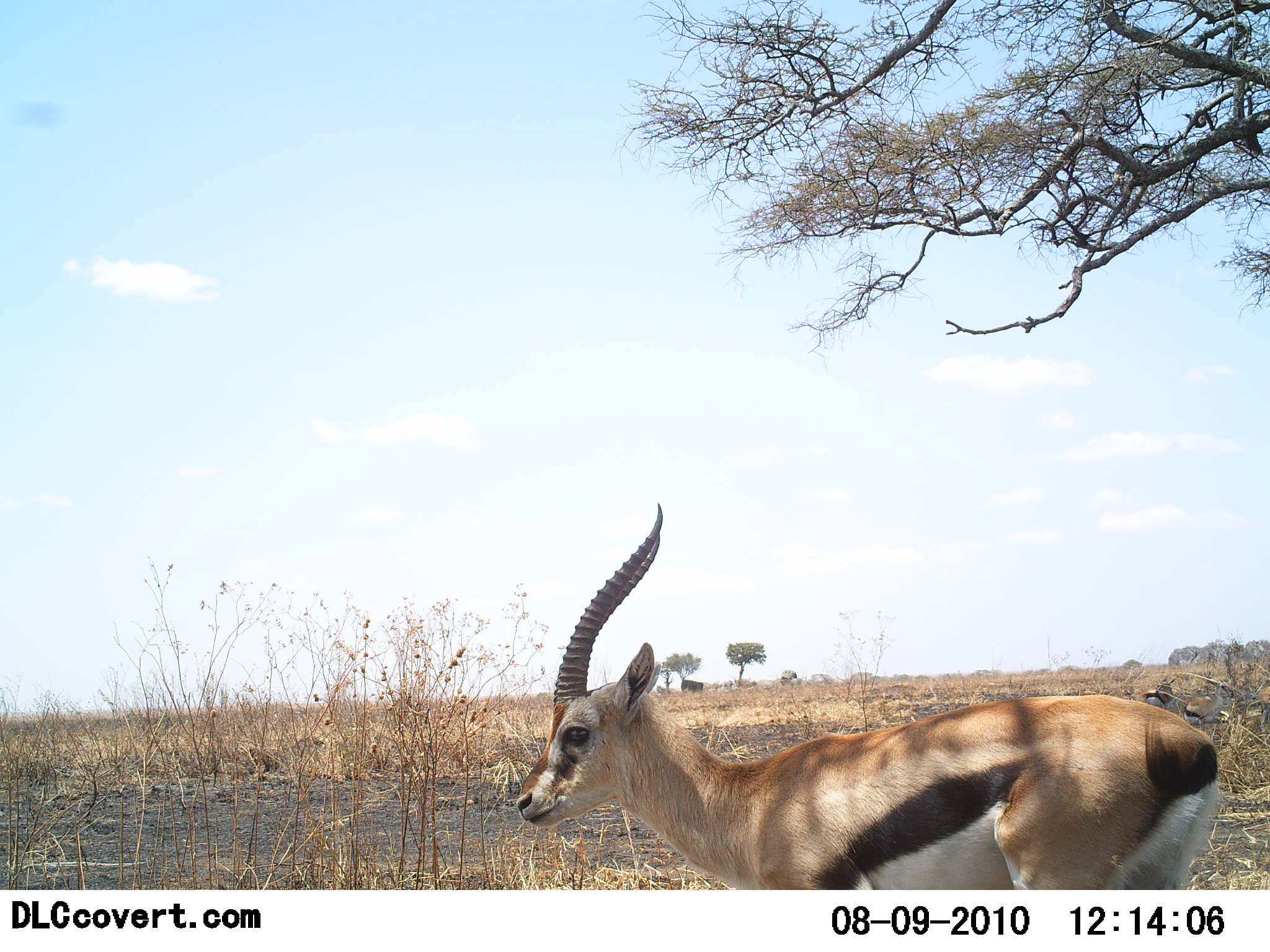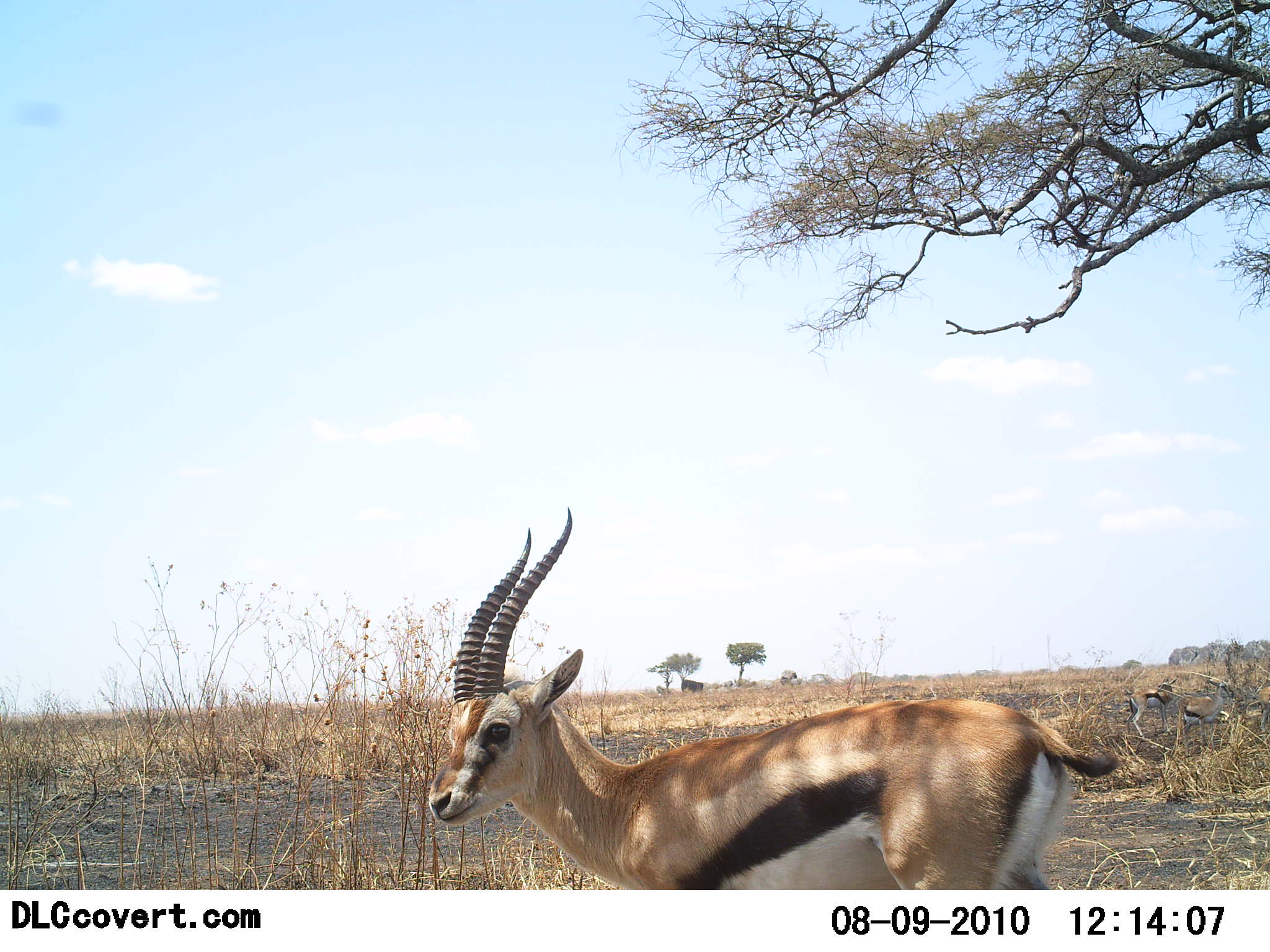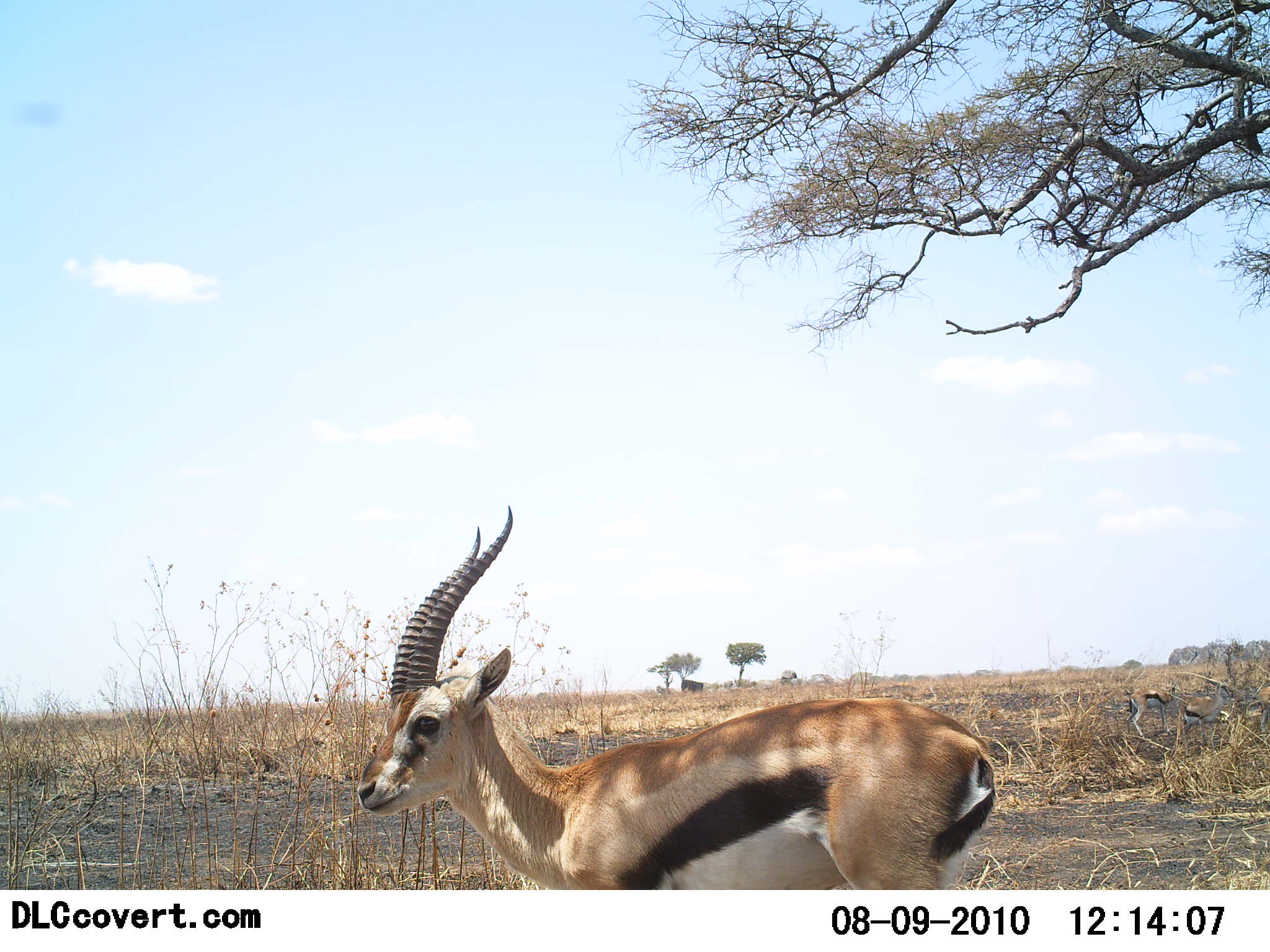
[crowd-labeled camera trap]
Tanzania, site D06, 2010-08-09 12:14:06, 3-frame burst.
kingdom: Animalia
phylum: Chordata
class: Mammalia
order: Artiodactyla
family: Bovidae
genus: Eudorcas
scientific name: Eudorcas thomsonii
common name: thomson's gazelle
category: gazellethomsons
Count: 3.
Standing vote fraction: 31%.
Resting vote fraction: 31%.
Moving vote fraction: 85%.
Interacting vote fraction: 0%.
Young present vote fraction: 0%.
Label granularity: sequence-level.